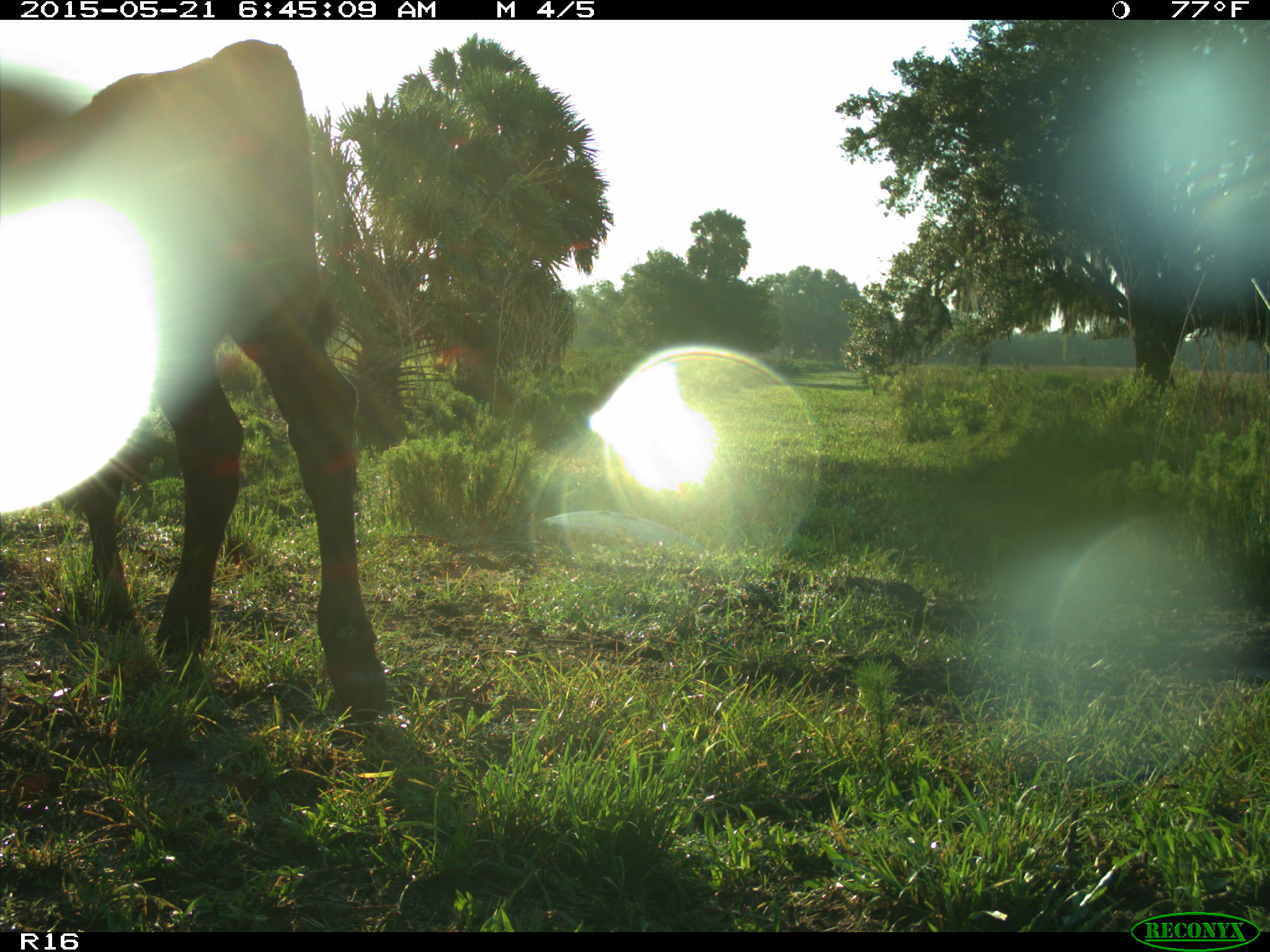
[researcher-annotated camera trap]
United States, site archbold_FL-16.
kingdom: Animalia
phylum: Chordata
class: Mammalia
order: Artiodactyla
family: Bovidae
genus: Bos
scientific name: Bos taurus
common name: domestic cow